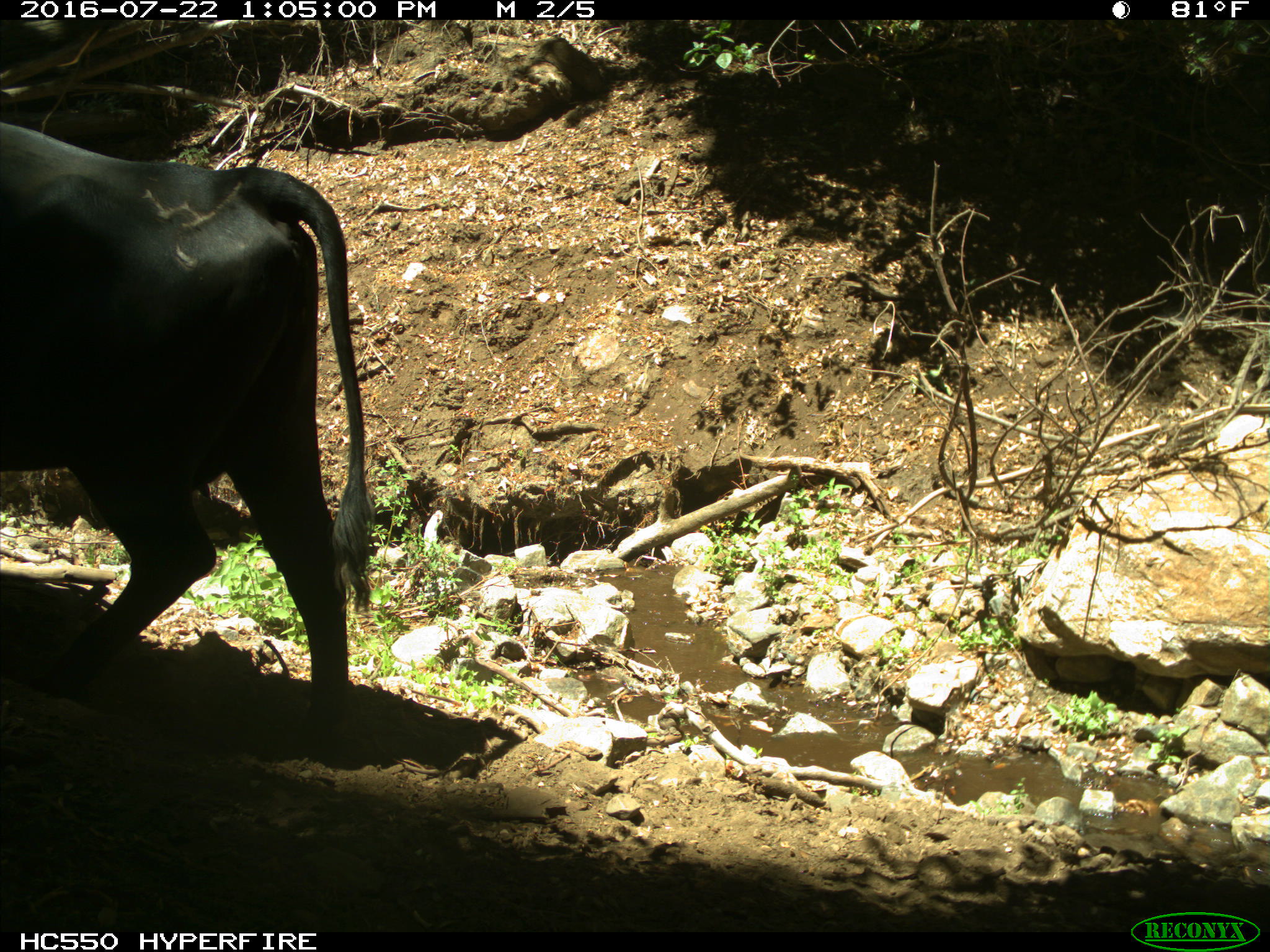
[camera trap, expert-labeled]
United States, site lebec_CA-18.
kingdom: Animalia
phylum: Chordata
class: Mammalia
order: Artiodactyla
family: Bovidae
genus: Bos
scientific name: Bos taurus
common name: domestic cow